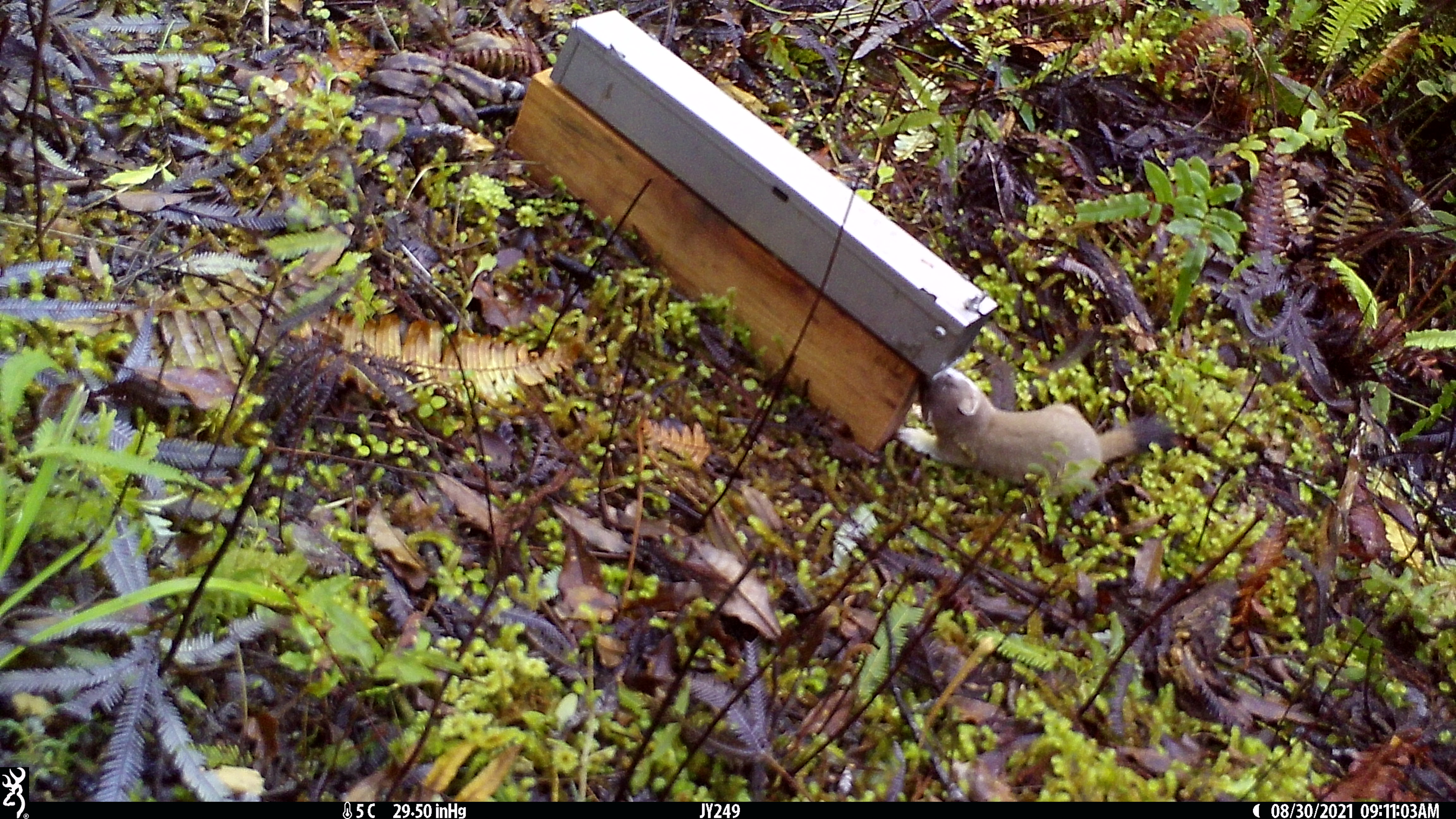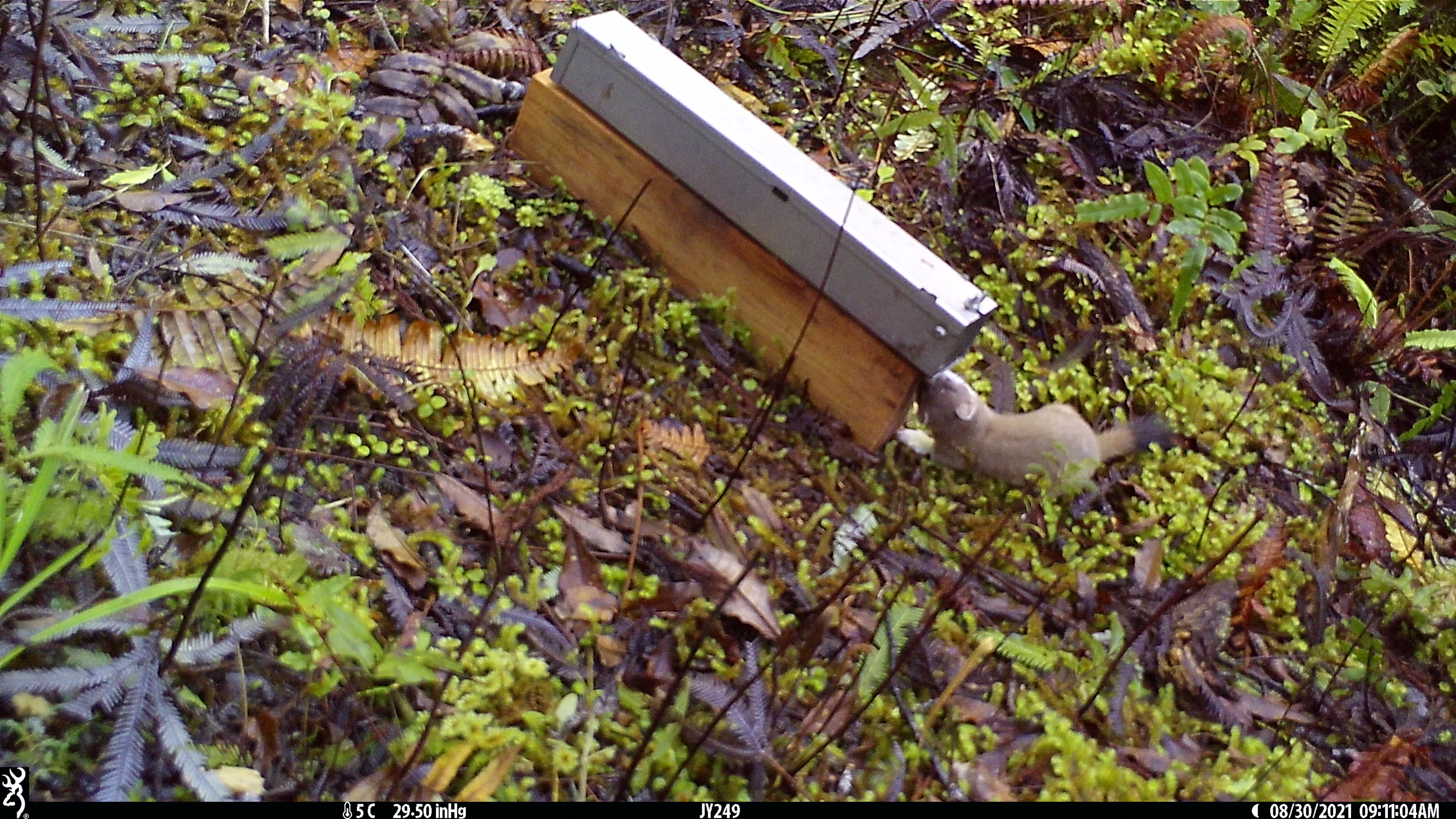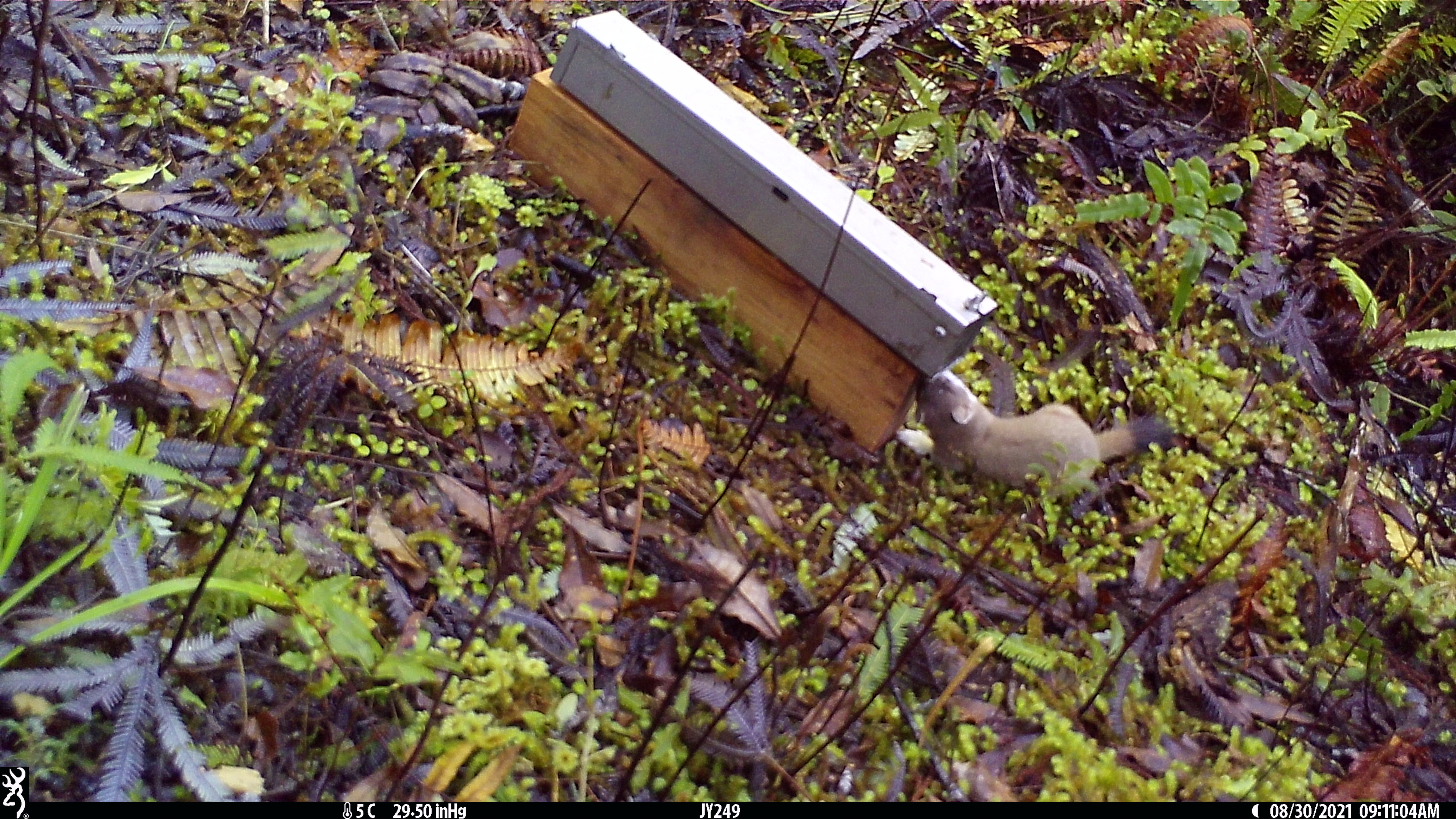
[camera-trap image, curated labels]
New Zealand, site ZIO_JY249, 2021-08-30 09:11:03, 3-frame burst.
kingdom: Animalia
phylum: Chordata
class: Mammalia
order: Carnivora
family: Mustelidae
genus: Mustela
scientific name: Mustela erminea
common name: stoat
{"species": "stoat (Mustela erminea)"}